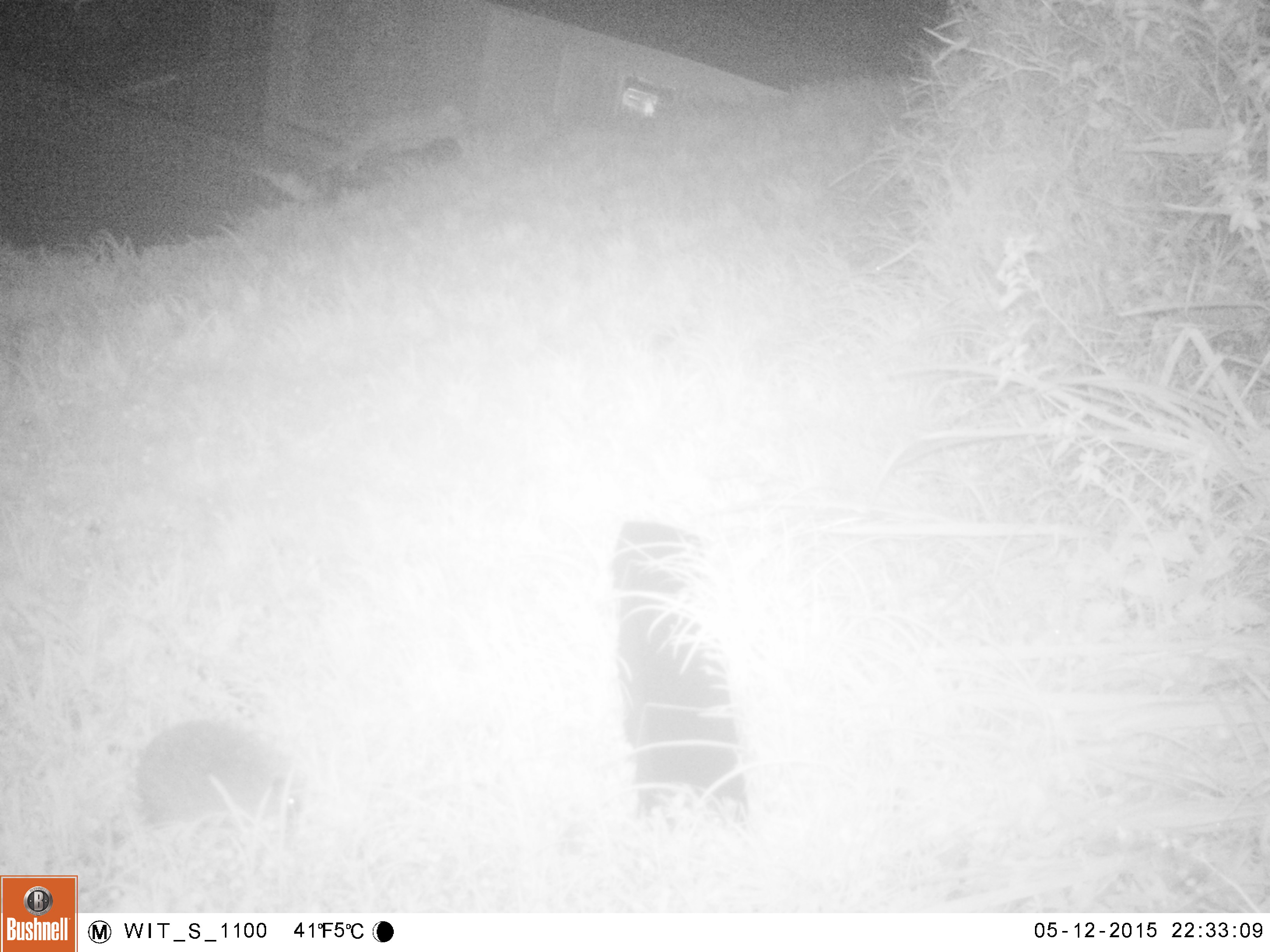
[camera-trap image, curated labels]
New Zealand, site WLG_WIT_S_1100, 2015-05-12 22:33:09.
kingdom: Animalia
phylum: Chordata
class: Mammalia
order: Eulipotyphla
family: Erinaceidae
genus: Erinaceus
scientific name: Erinaceus europaeus europaeus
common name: european hedgehog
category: hedgehog